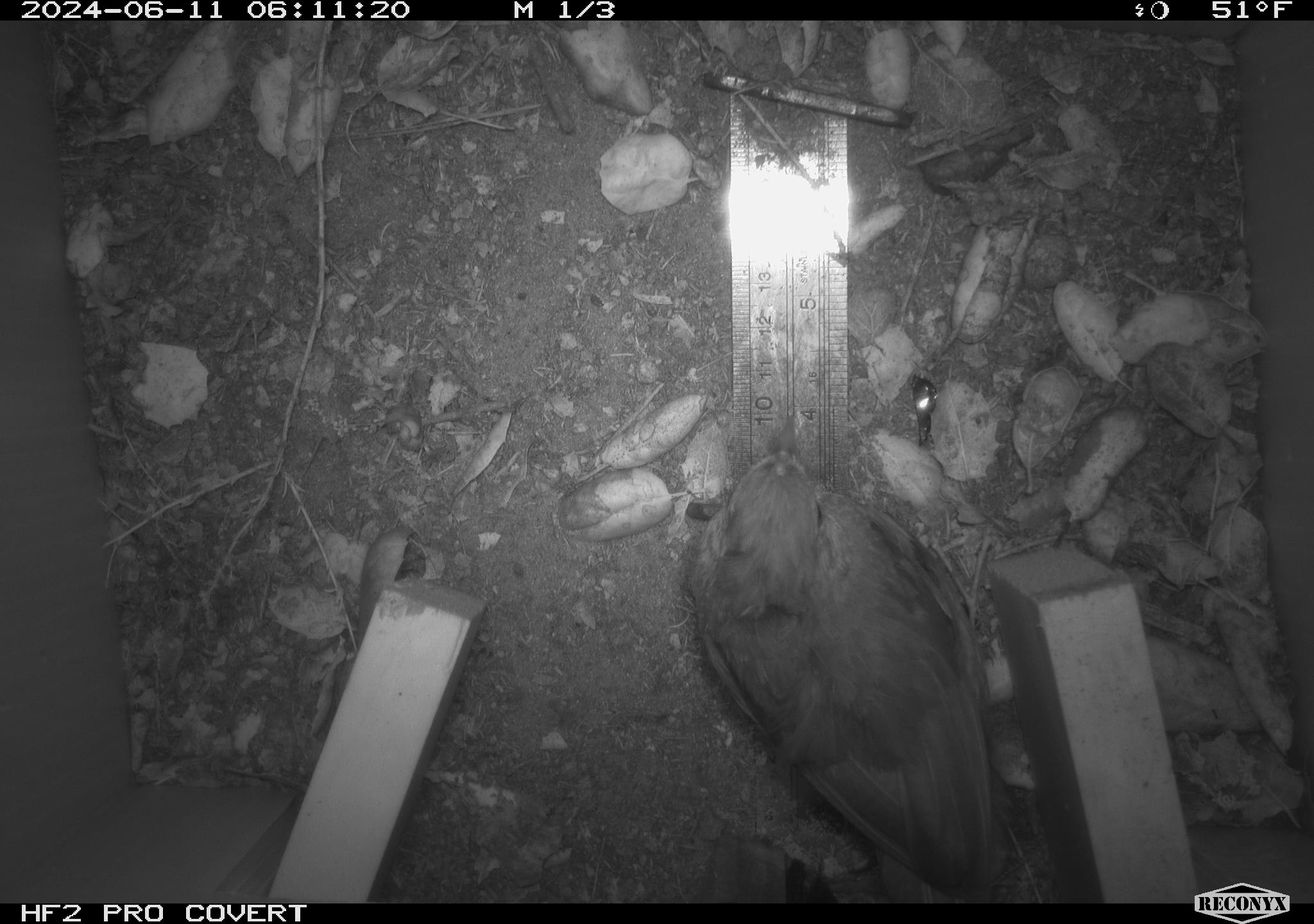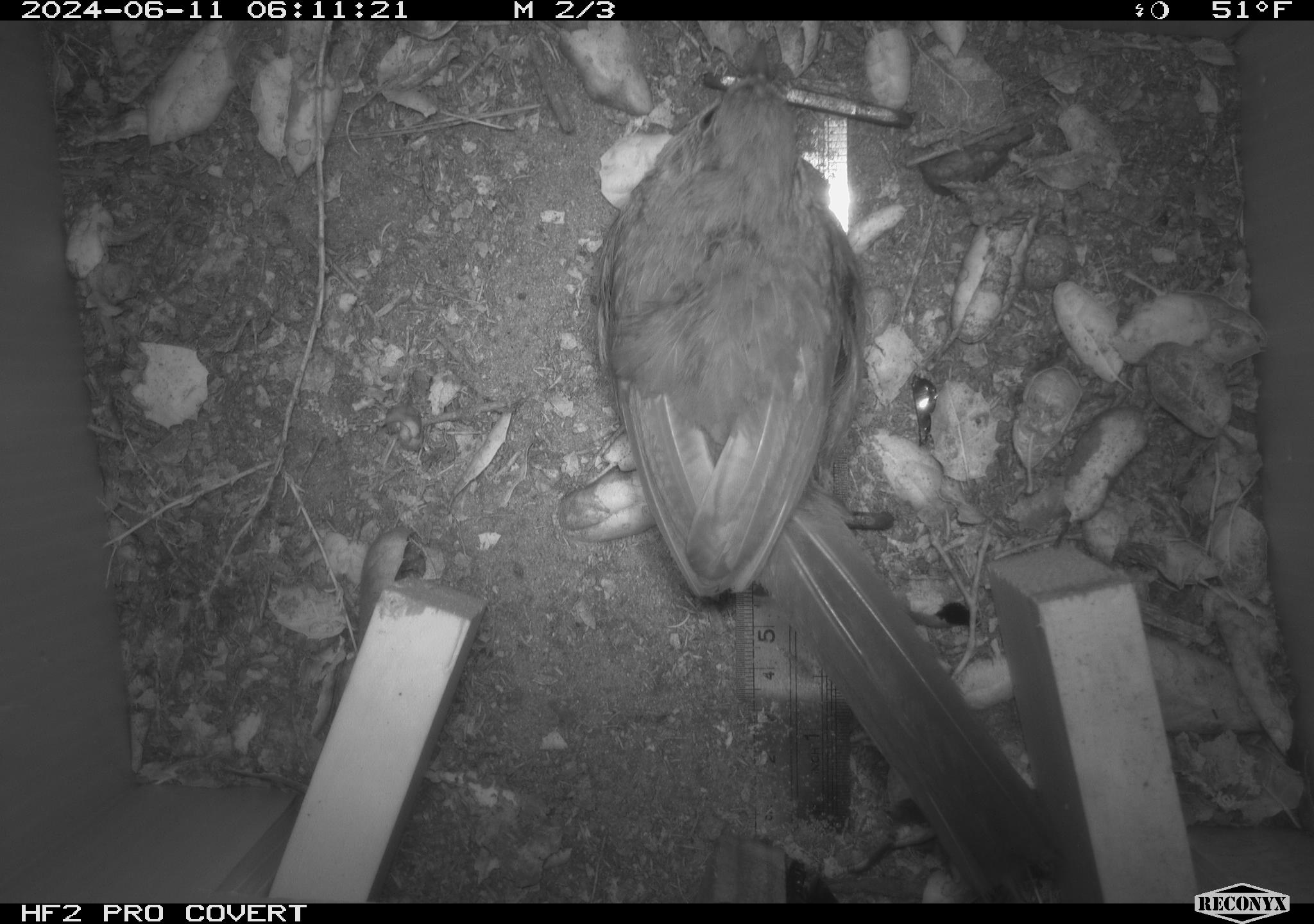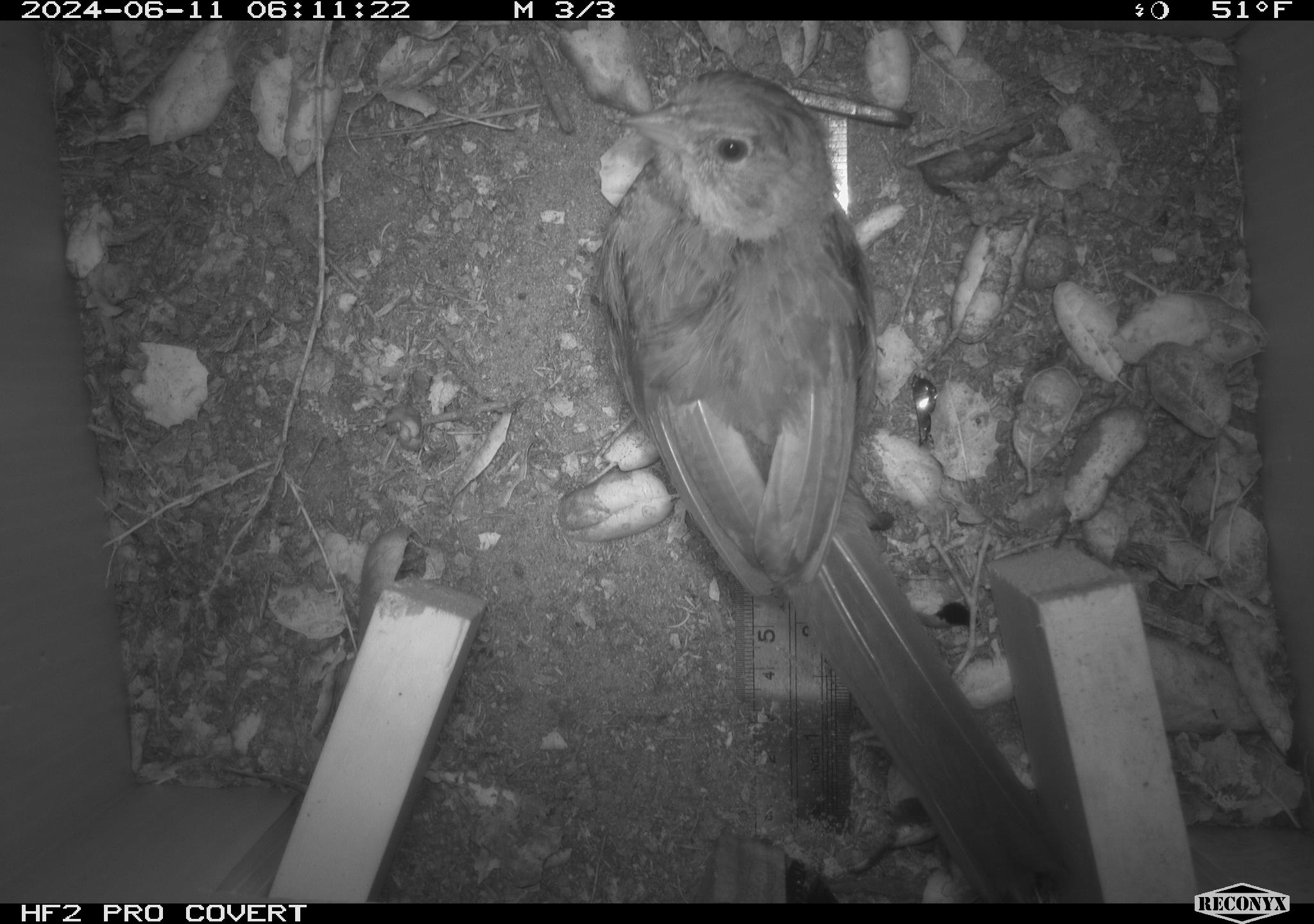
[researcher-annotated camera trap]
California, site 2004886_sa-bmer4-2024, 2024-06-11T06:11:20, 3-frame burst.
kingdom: Animalia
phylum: Chordata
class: Aves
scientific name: Aves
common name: bird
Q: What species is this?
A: Bird (Aves).